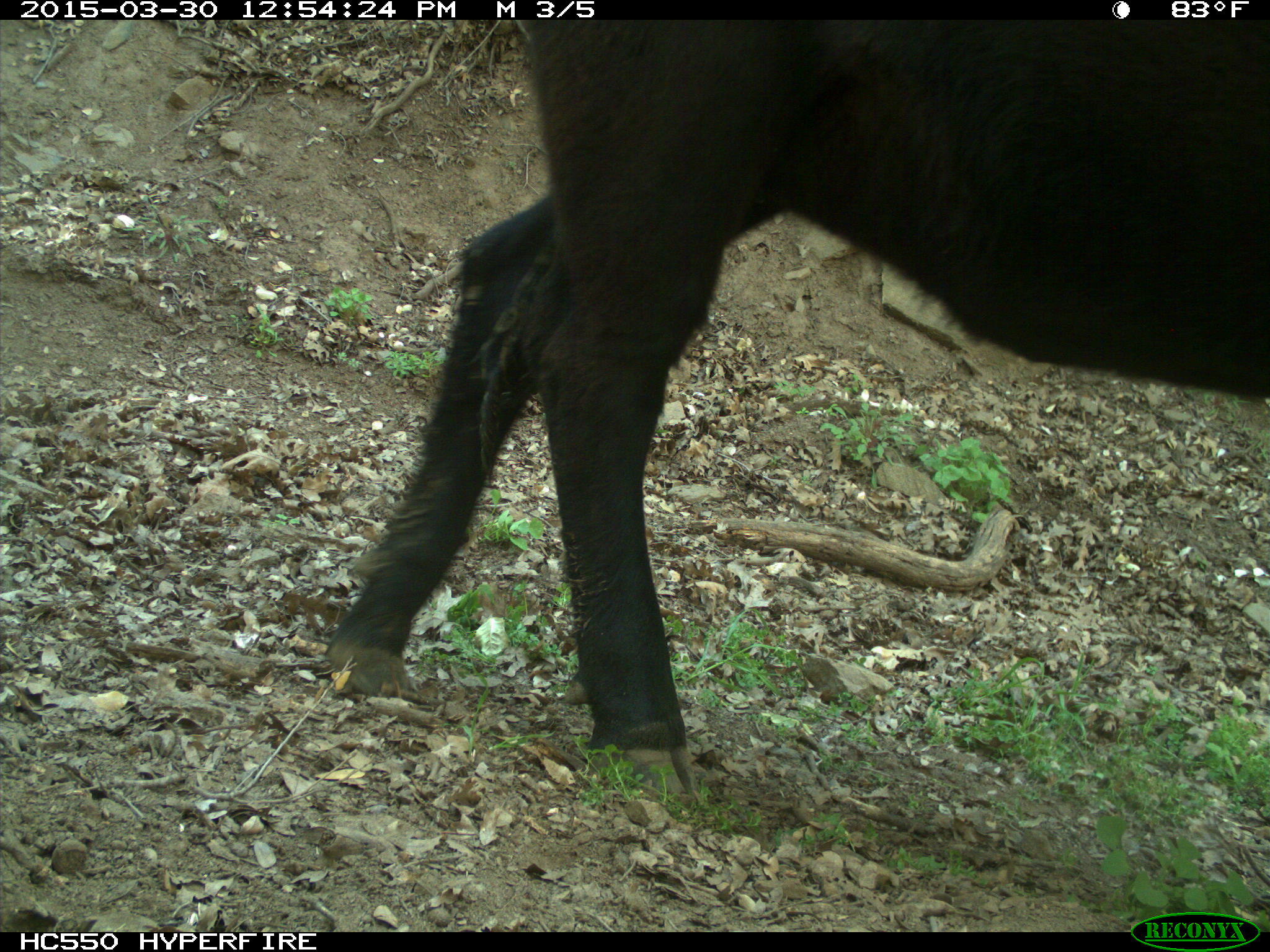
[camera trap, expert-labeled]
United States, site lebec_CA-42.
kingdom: Animalia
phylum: Chordata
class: Mammalia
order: Artiodactyla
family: Bovidae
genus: Bos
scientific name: Bos taurus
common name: domestic cow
Bos taurus (domestic cow).